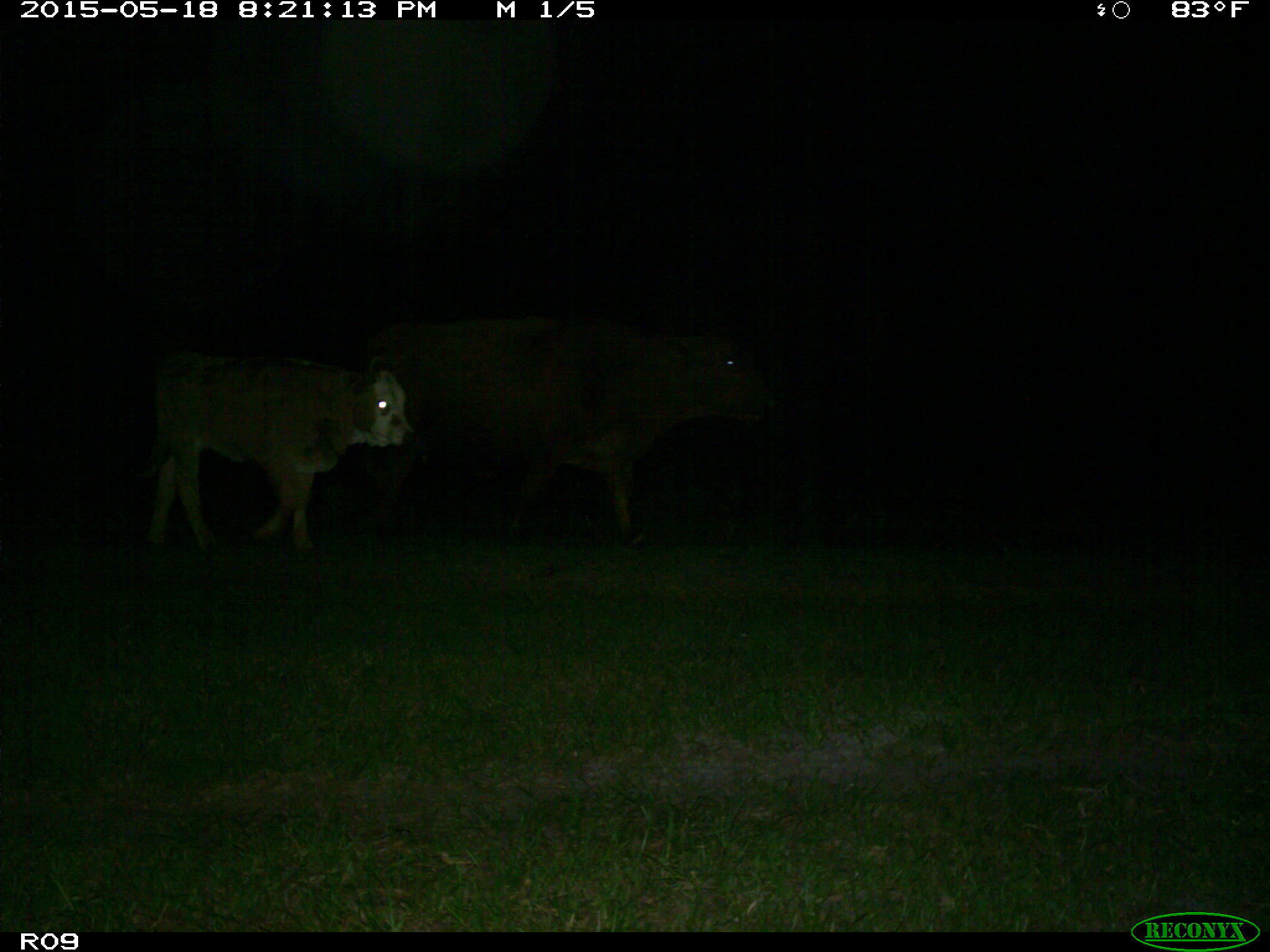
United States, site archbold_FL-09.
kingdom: Animalia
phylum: Chordata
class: Mammalia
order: Artiodactyla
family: Bovidae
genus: Bos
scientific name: Bos taurus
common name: domestic cow